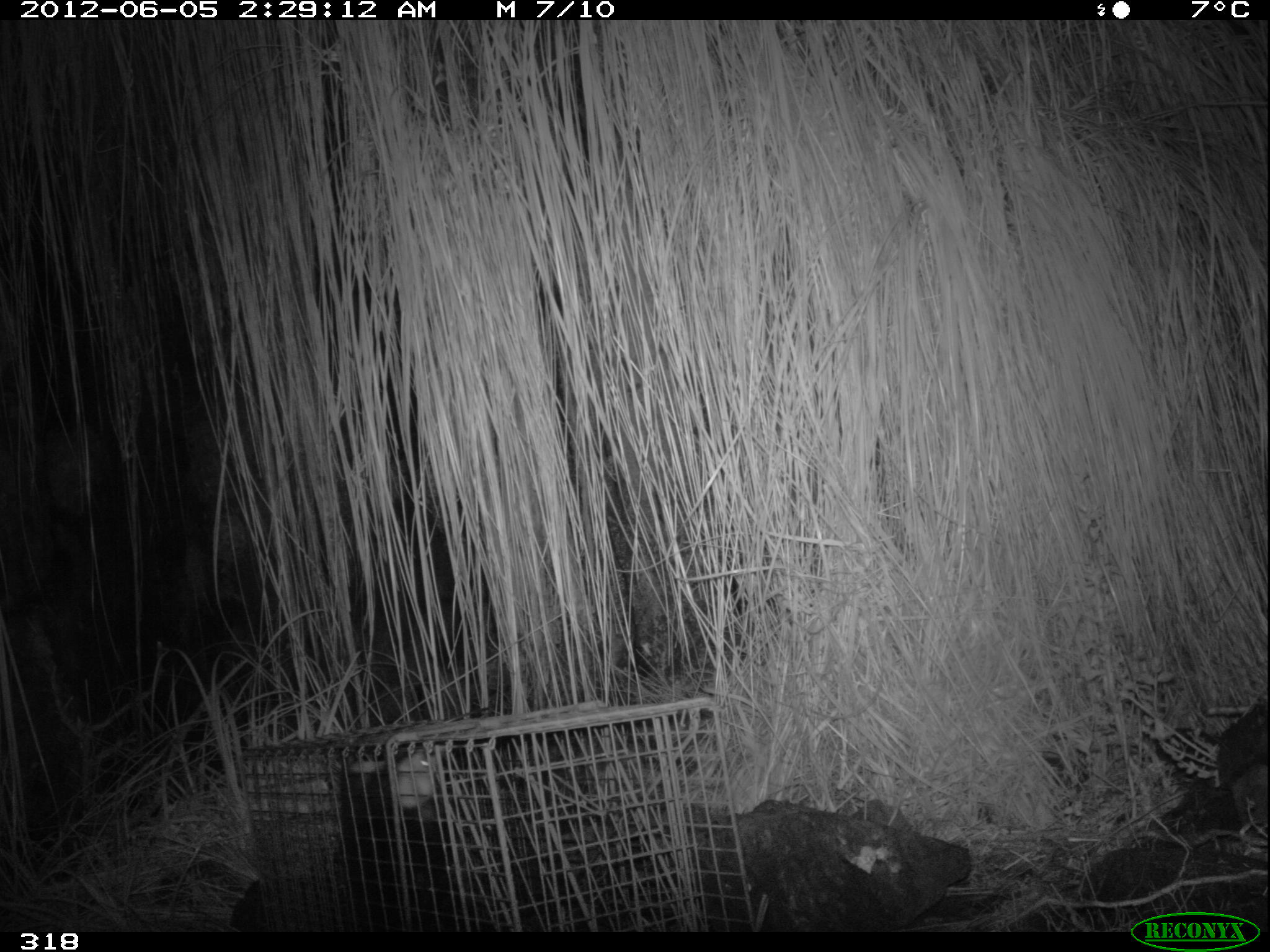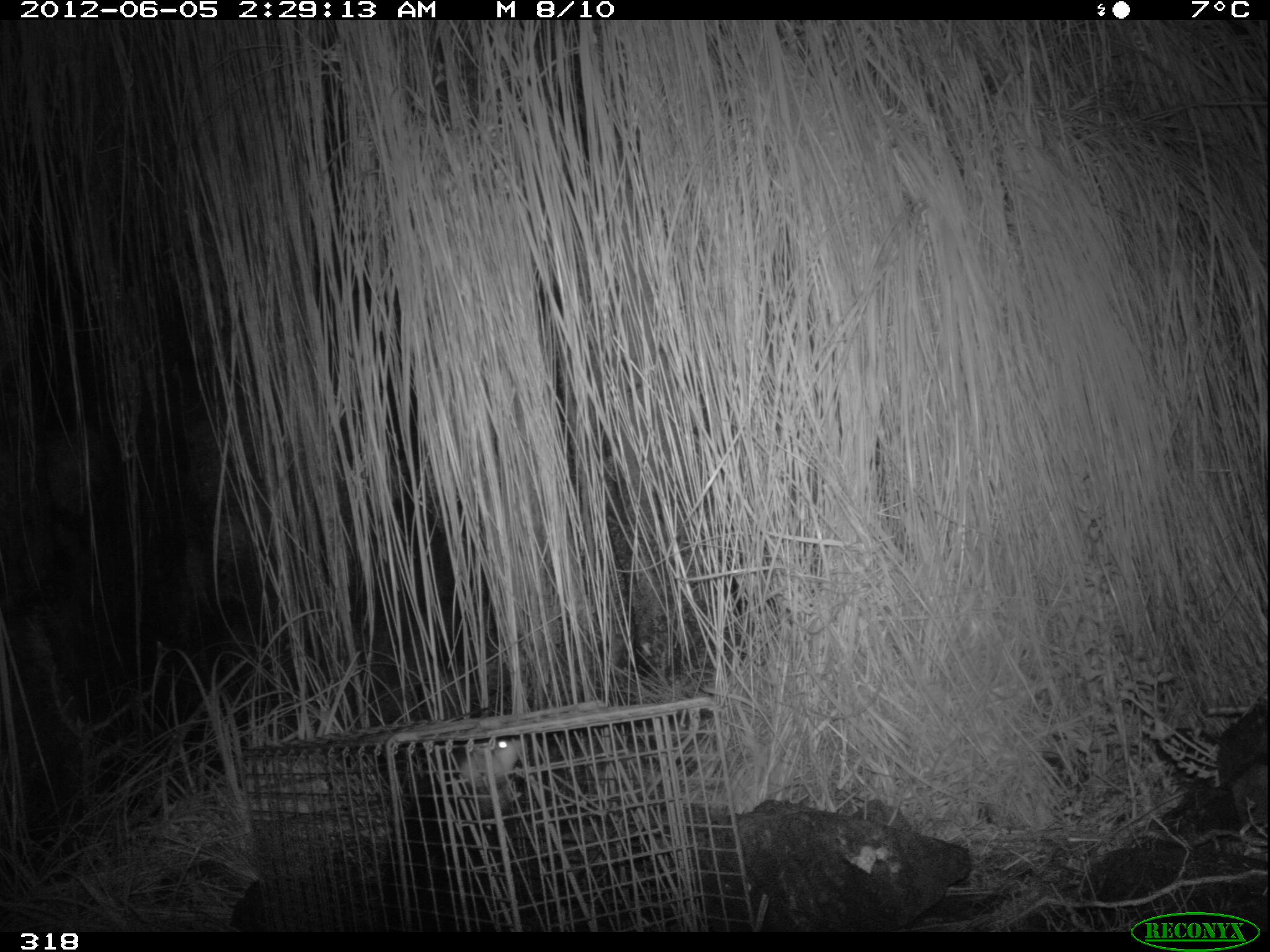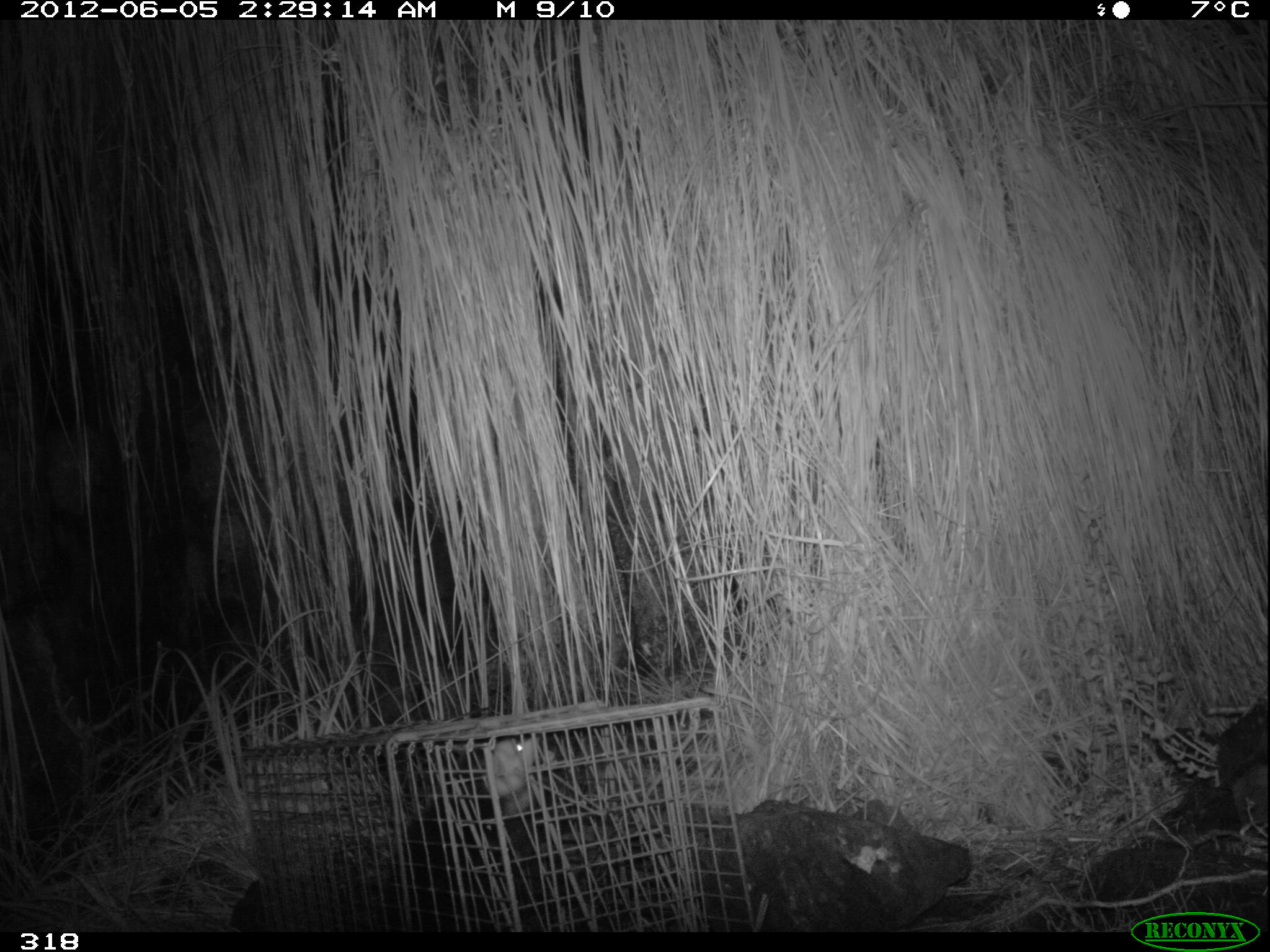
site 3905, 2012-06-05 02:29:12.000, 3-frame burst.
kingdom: Animalia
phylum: Chordata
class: Mammalia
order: Didelphimorphia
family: Didelphidae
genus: Didelphis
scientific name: Didelphis pernigra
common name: andean white-eared opossum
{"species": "Didelphis pernigra (andean white-eared opossum)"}